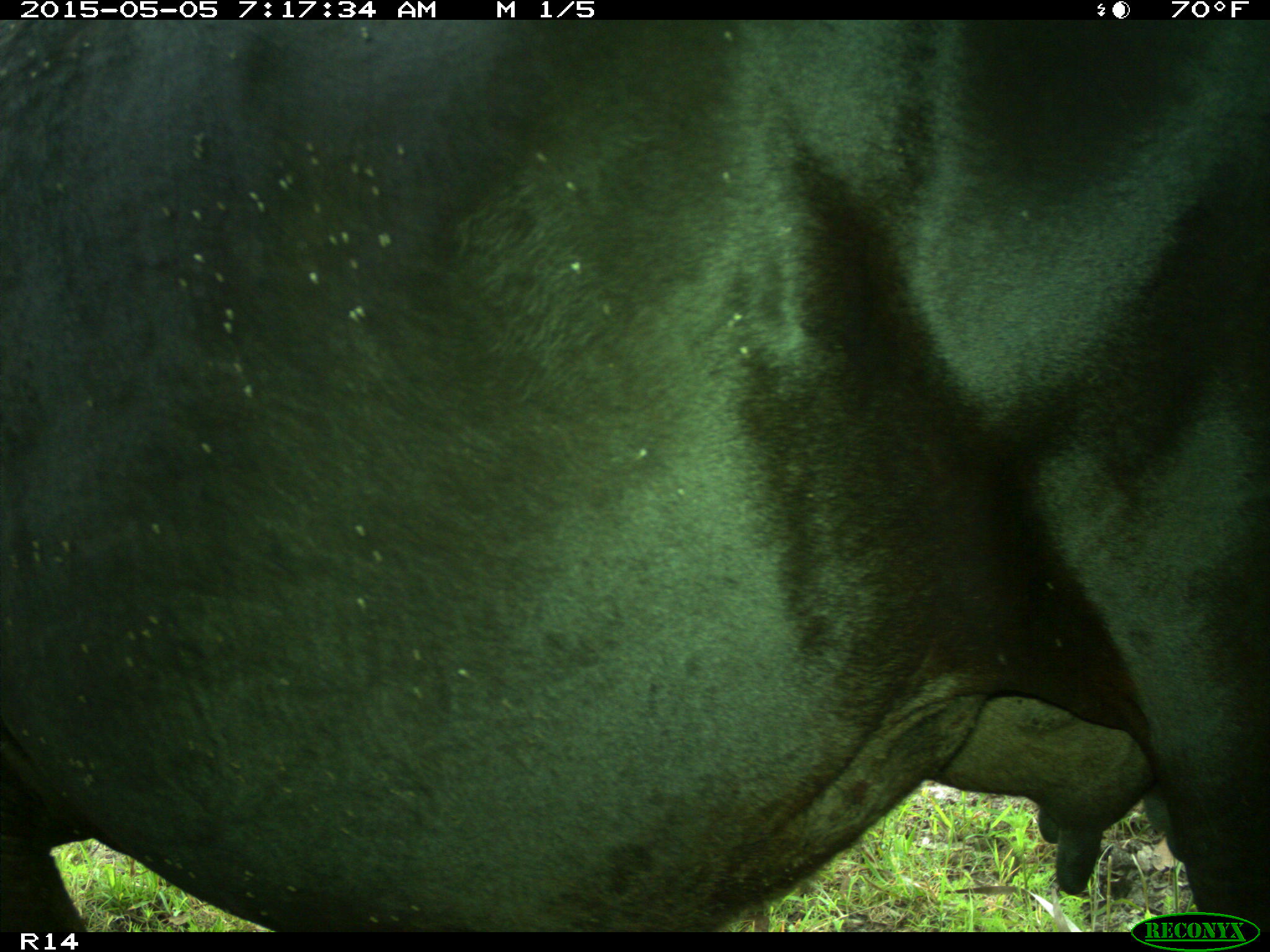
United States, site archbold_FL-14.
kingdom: Animalia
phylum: Chordata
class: Mammalia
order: Artiodactyla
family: Bovidae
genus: Bos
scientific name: Bos taurus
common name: domestic cow